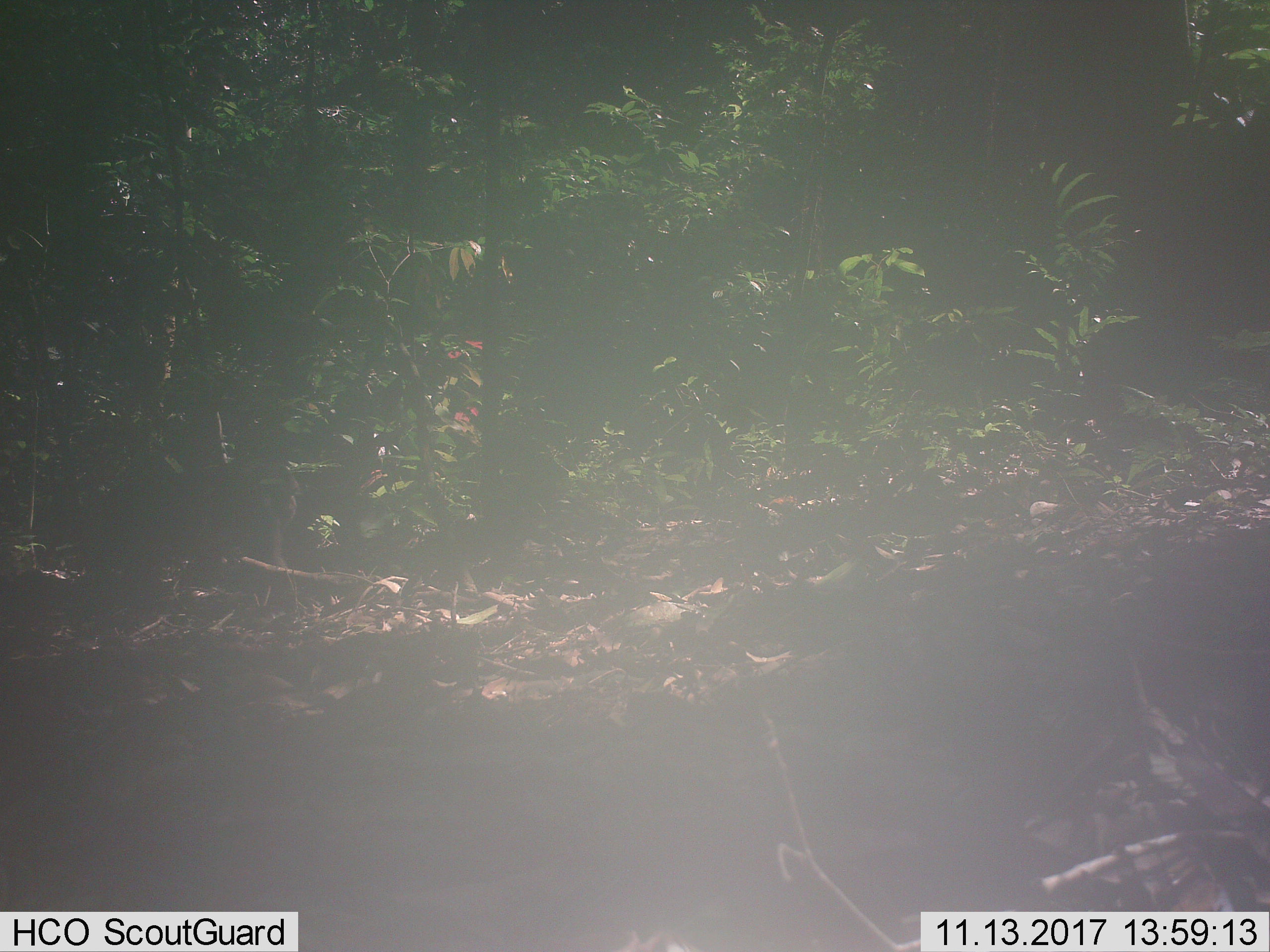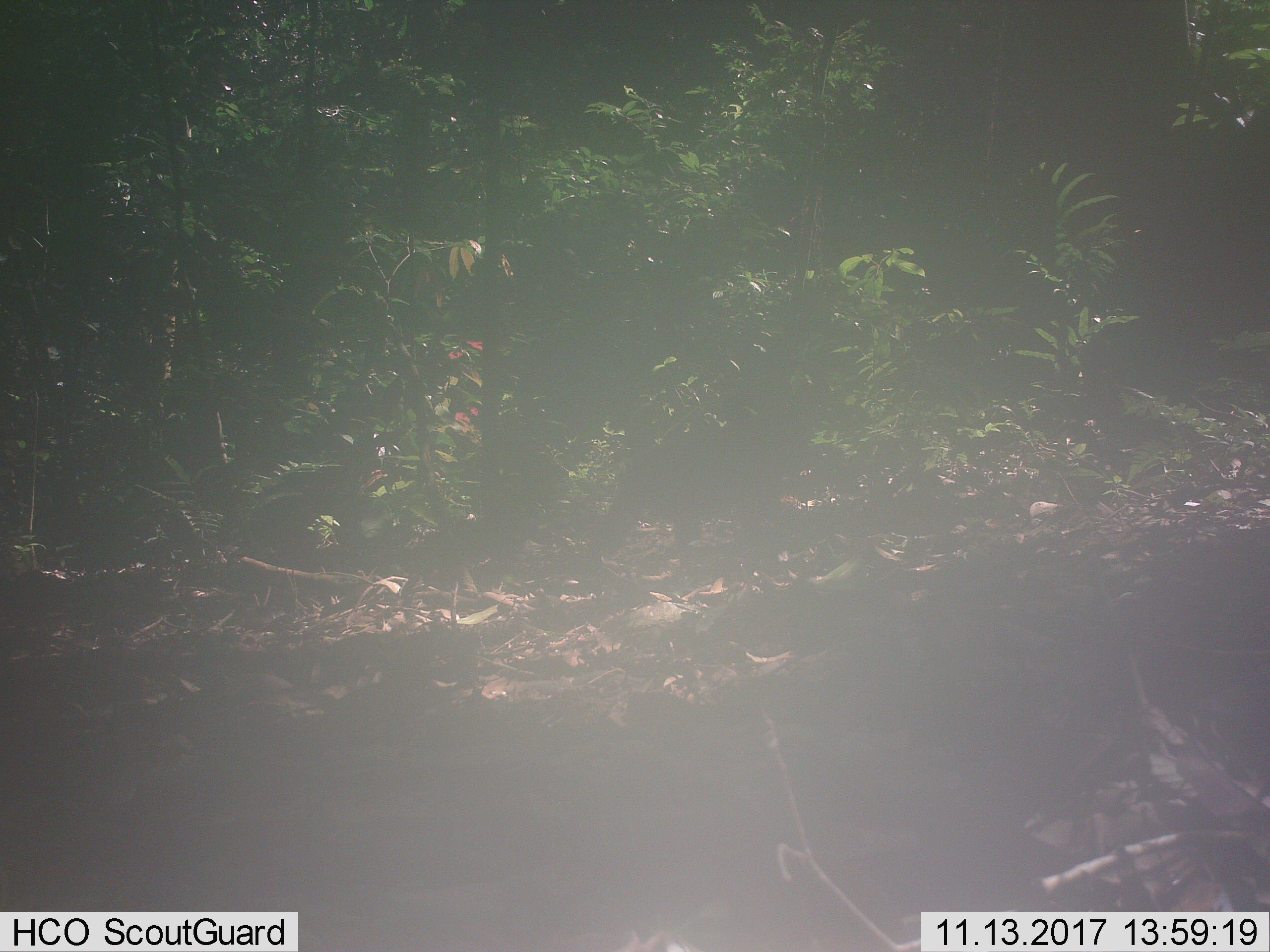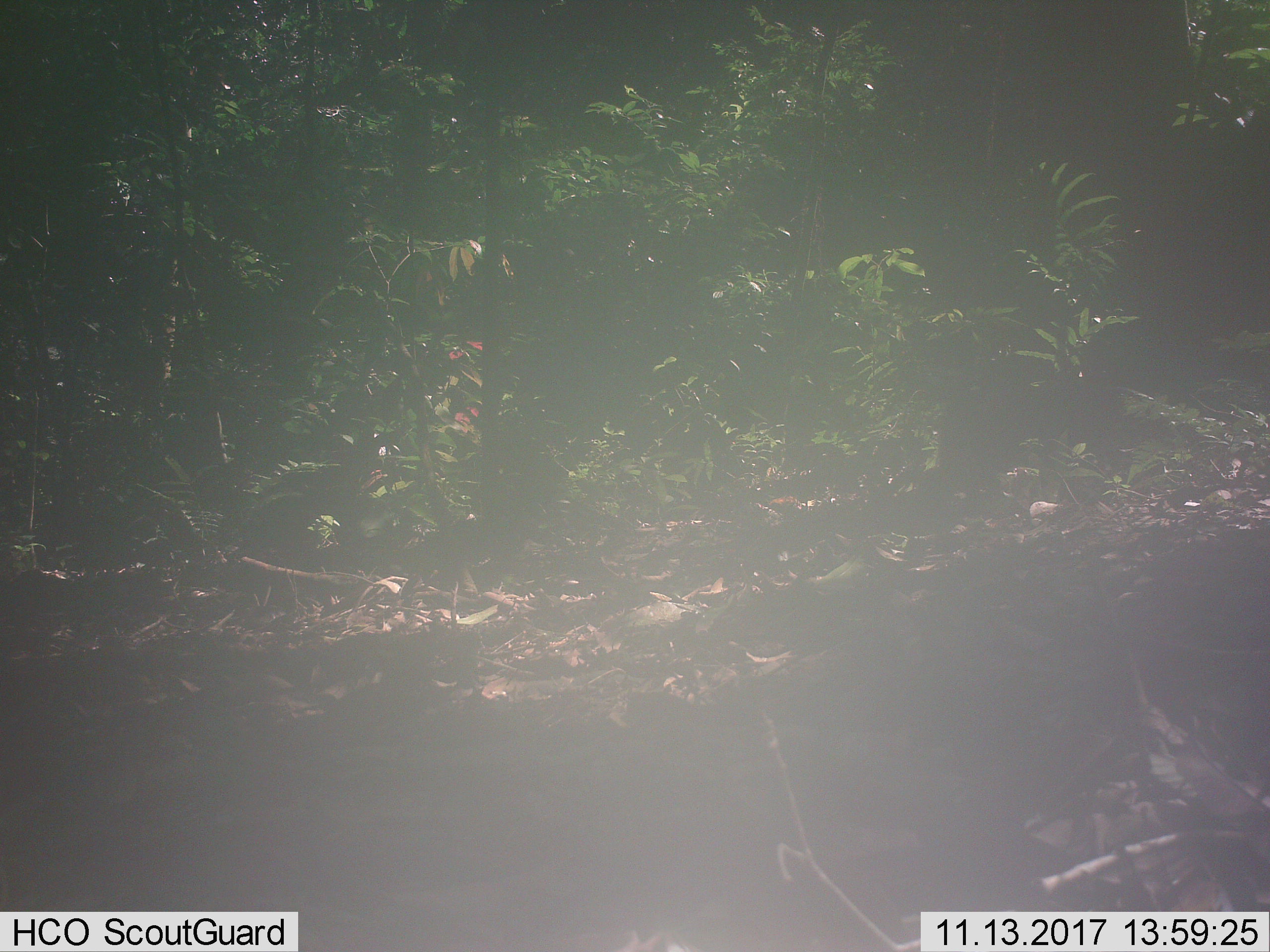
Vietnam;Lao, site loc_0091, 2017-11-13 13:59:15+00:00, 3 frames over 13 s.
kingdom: Animalia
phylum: Chordata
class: Mammalia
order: Primates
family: Cercopithecidae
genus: Macaca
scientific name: Macaca arctoides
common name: stump-tailed macaque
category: stump tailed macaque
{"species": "stump tailed macaque (stump-tailed macaque) (Macaca arctoides)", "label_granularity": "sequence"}